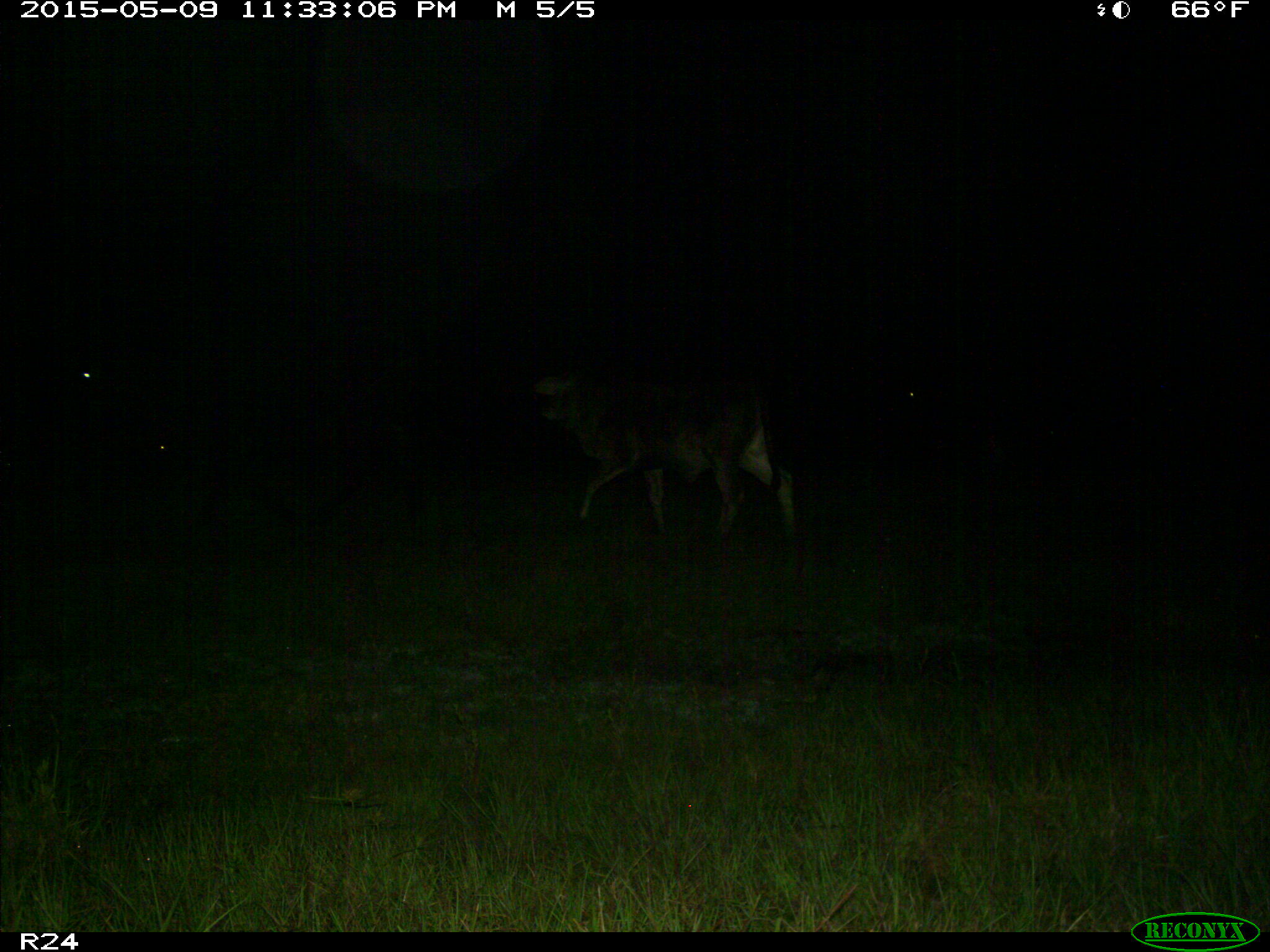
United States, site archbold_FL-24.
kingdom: Animalia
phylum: Chordata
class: Mammalia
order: Artiodactyla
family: Bovidae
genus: Bos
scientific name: Bos taurus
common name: domestic cow